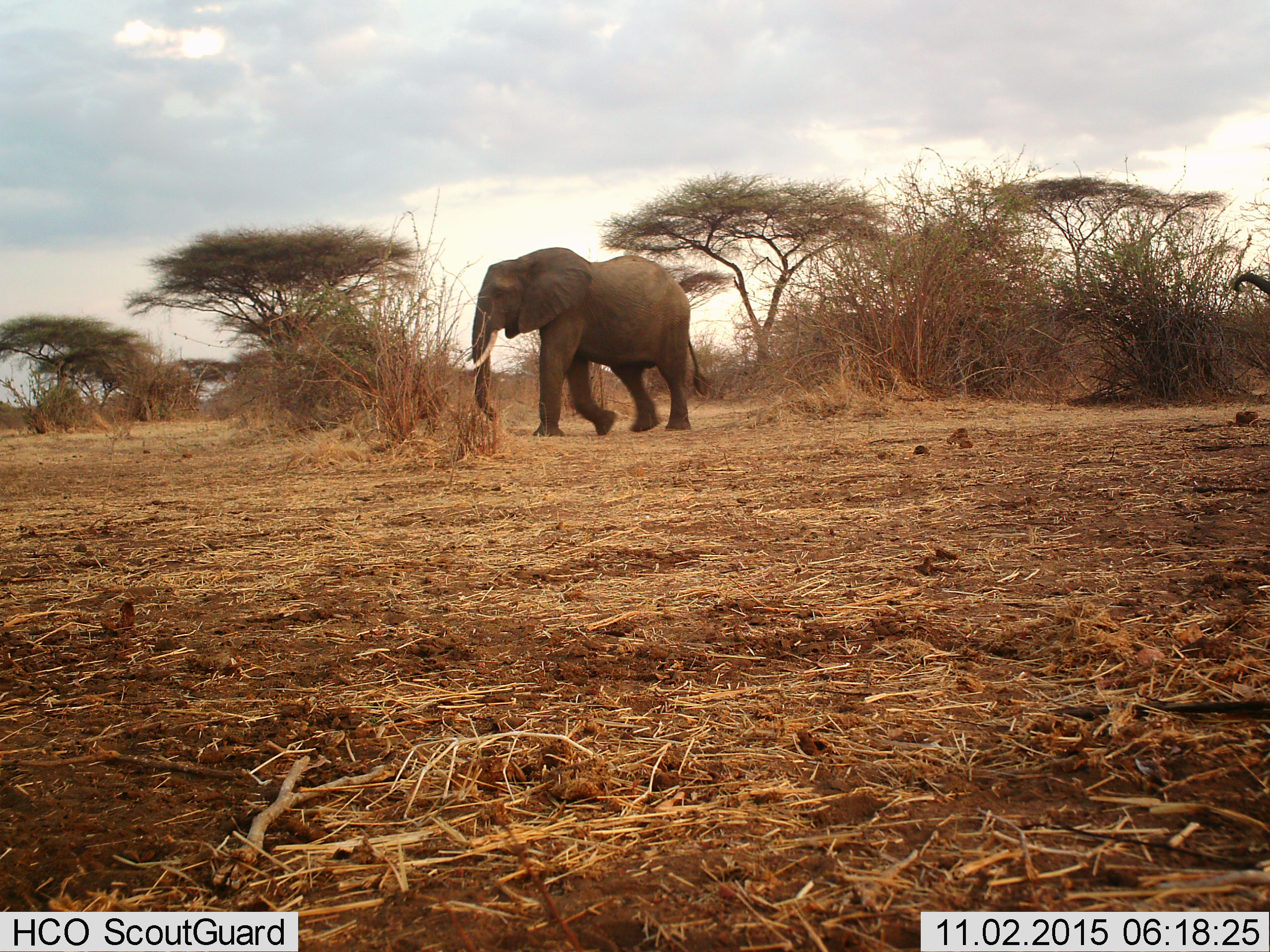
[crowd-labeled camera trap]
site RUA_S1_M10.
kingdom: Animalia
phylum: Chordata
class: Mammalia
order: Proboscidea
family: Elephantidae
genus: Loxodonta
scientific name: Loxodonta africana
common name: african bush elephant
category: elephant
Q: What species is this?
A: Elephant (african bush elephant) (Loxodonta africana).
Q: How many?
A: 1.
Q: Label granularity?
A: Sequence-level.